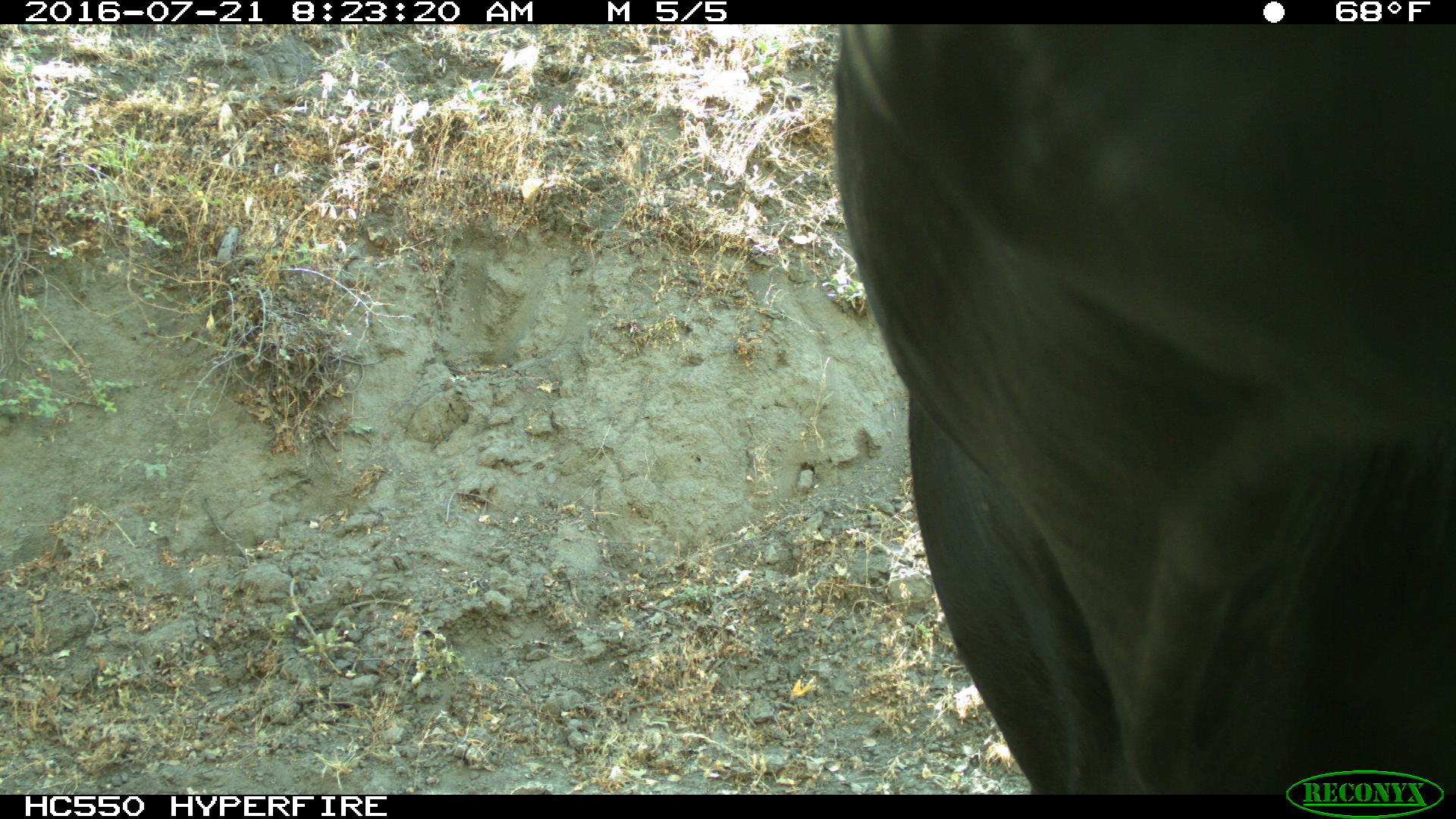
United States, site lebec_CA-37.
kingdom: Animalia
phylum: Chordata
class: Mammalia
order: Artiodactyla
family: Bovidae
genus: Bos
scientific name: Bos taurus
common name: domestic cow